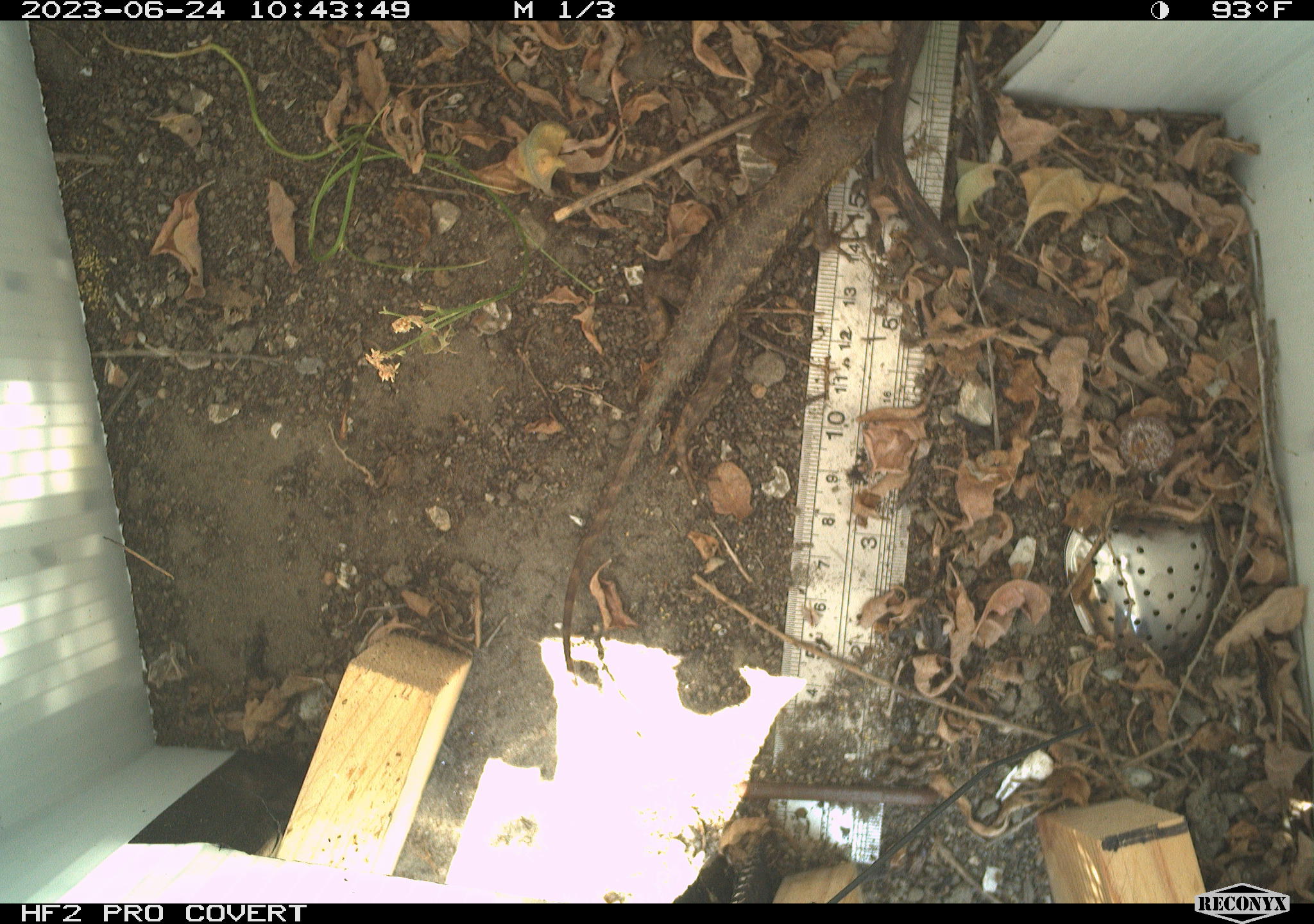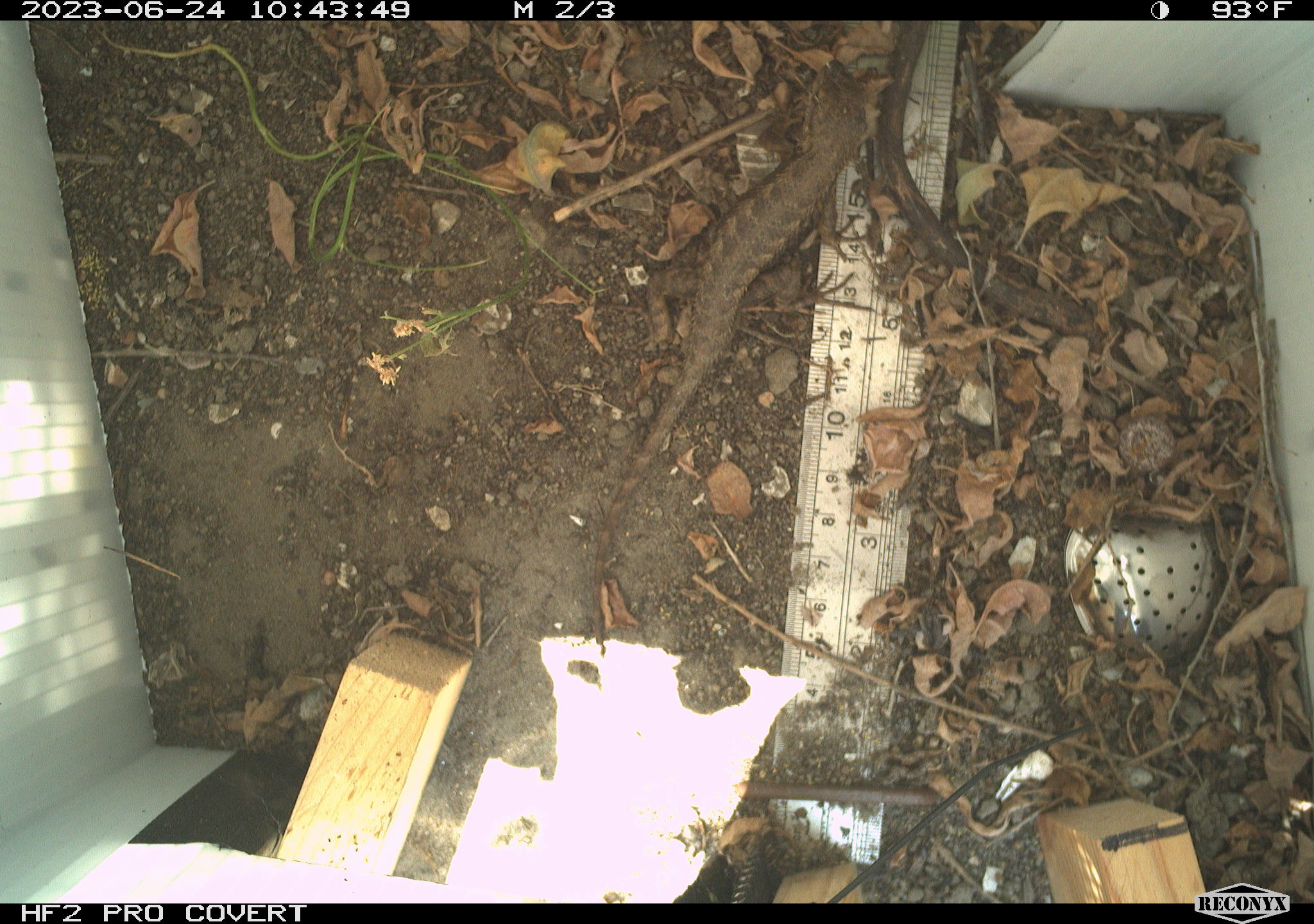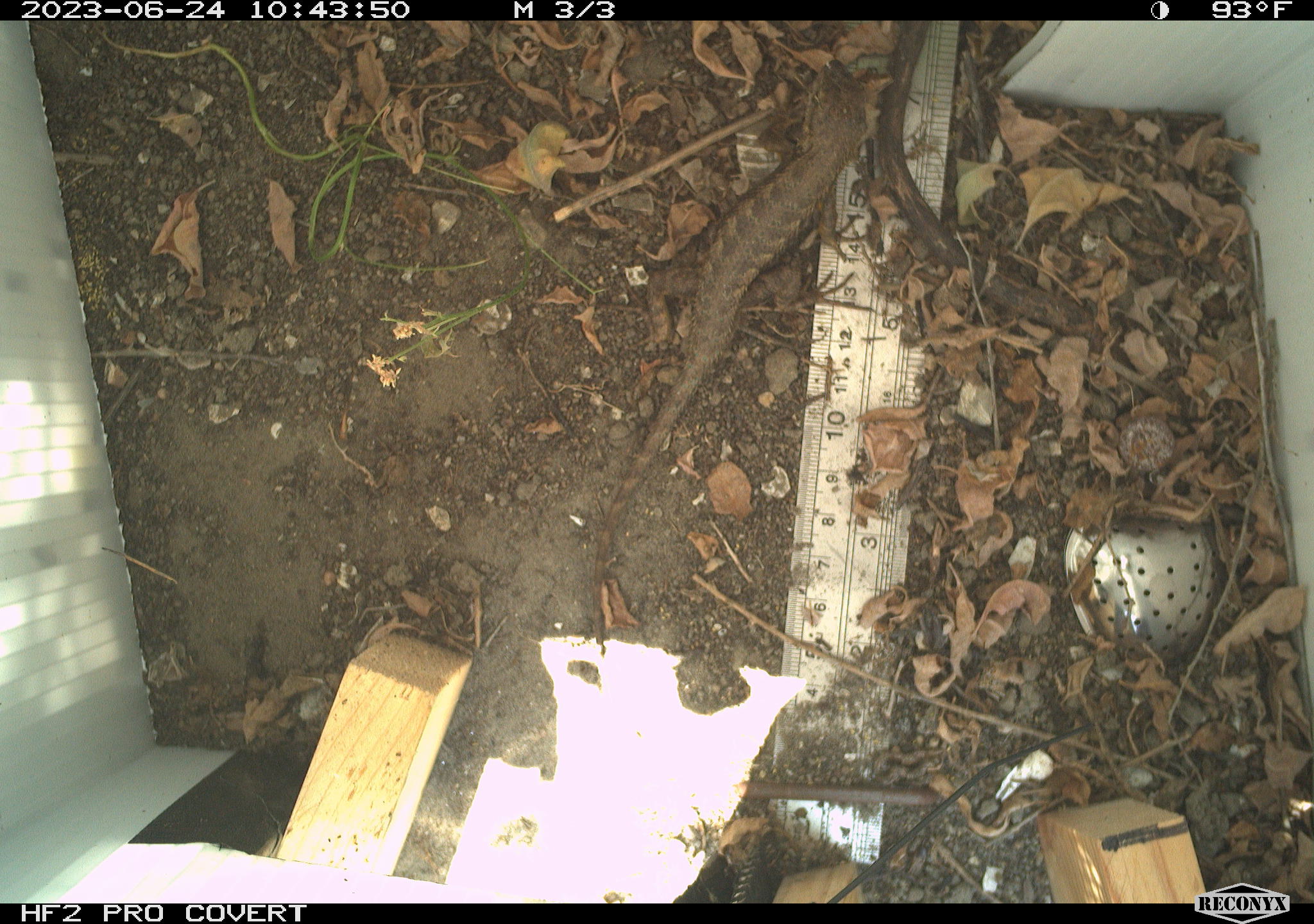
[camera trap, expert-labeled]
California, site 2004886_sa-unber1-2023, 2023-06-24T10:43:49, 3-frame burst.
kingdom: Animalia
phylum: Chordata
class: Reptilia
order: Squamata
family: Phrynosomatidae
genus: Sceloporus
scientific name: Sceloporus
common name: spiny lizards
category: sceloporus species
Sceloporus species (spiny lizards) (Sceloporus).